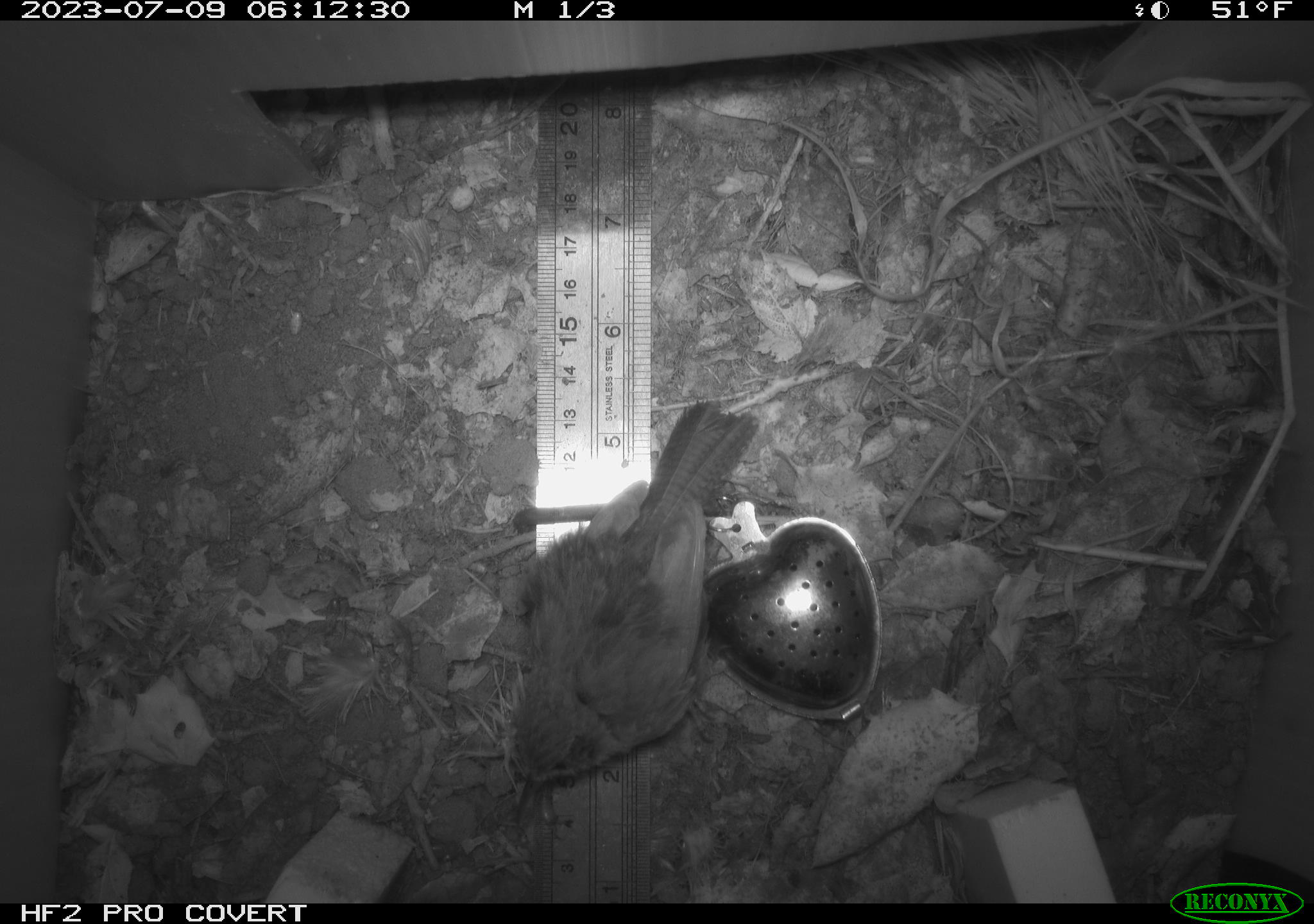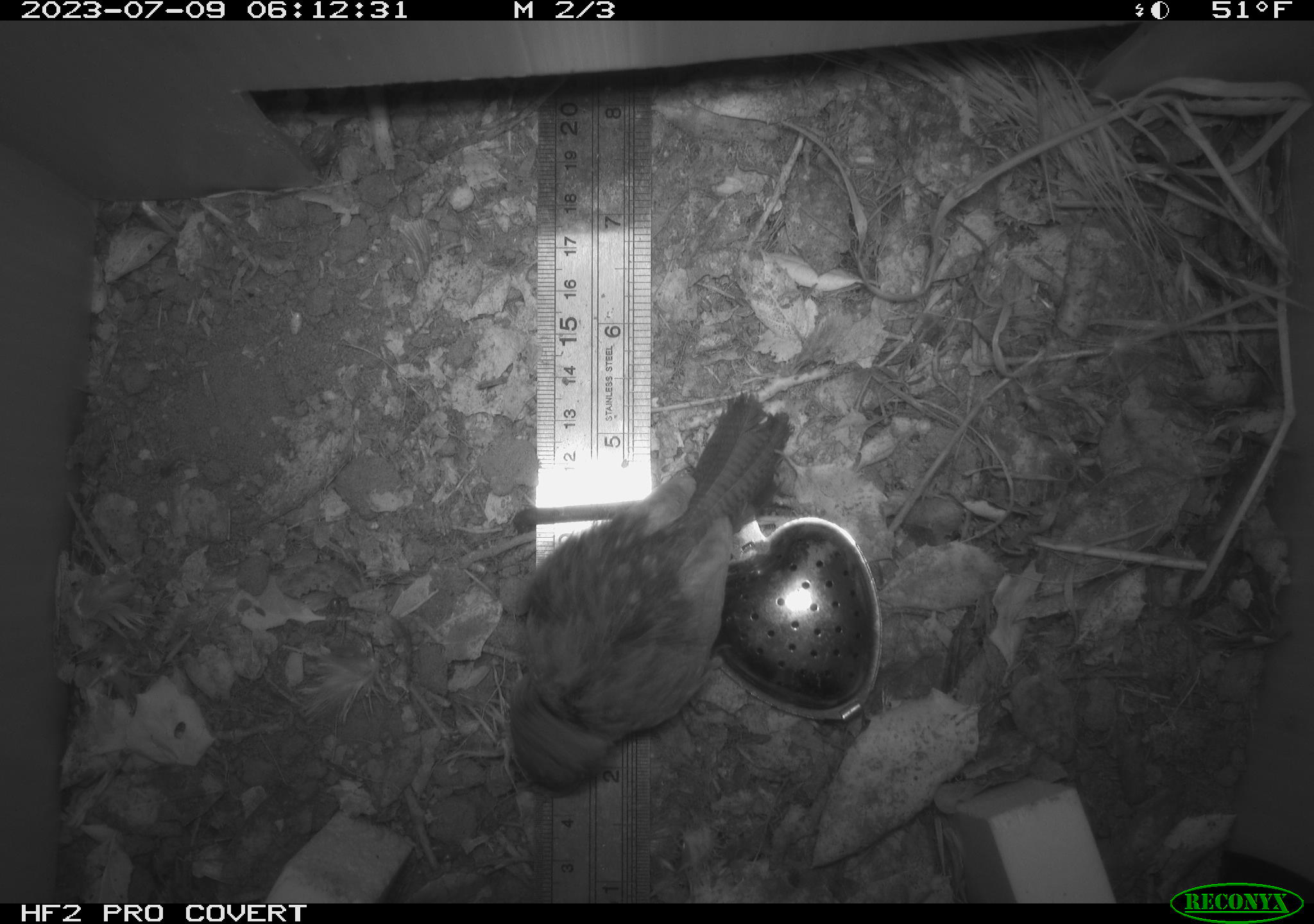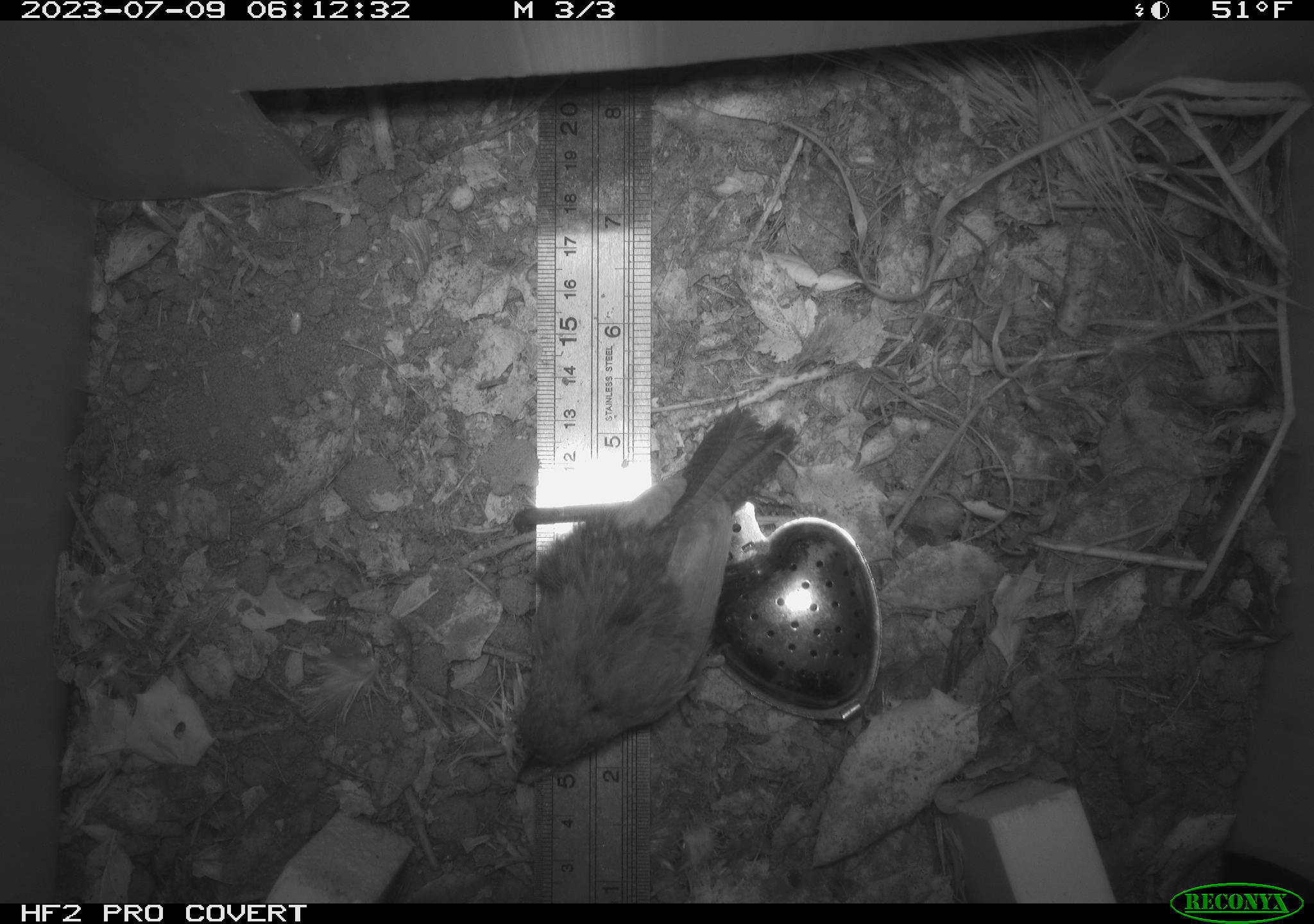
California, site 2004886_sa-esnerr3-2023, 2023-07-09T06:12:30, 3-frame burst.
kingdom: Animalia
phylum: Chordata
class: Aves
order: Passeriformes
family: Troglodytidae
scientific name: Troglodytidae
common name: wren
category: troglodytidae family